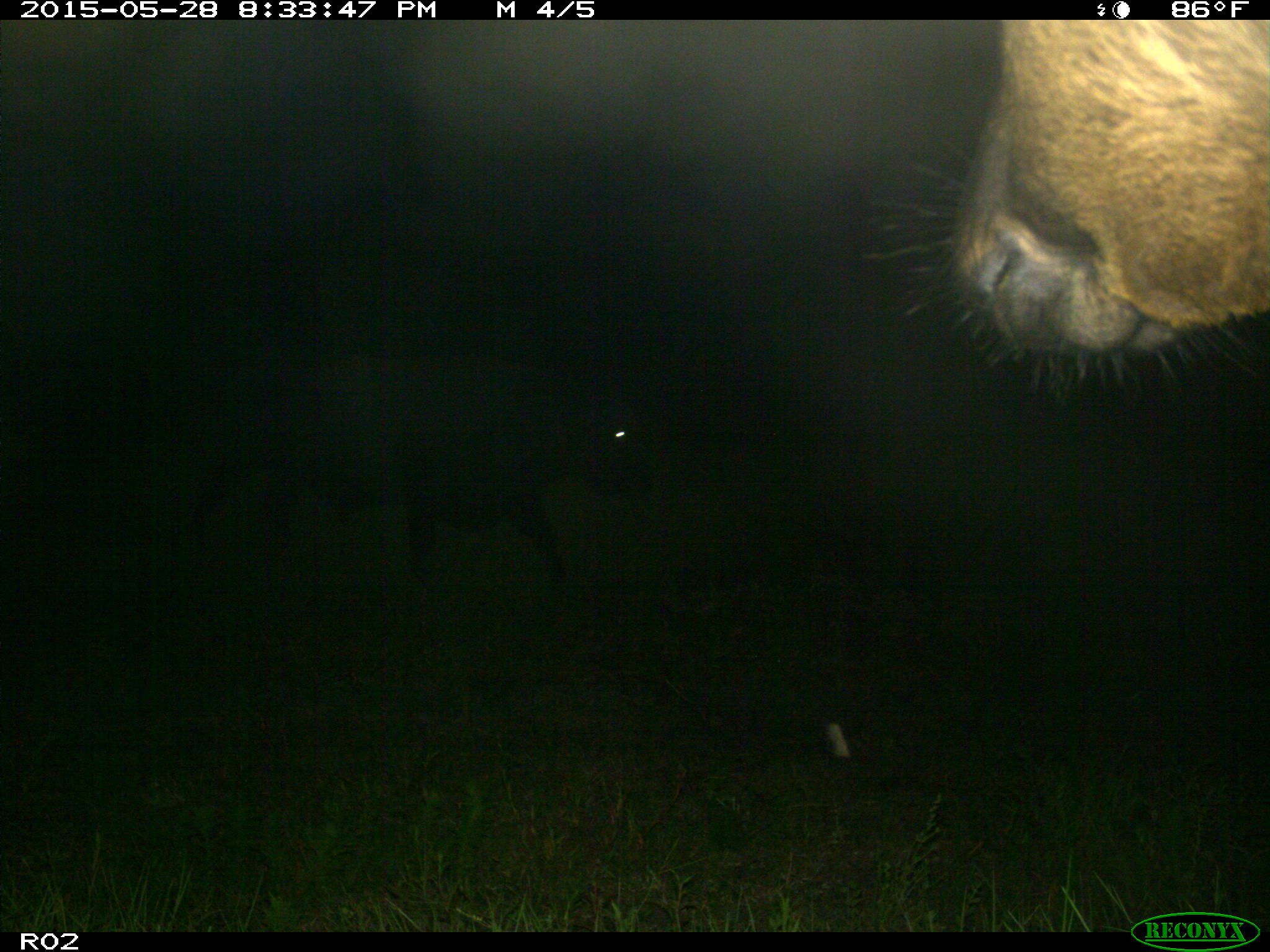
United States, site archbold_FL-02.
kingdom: Animalia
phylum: Chordata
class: Mammalia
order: Artiodactyla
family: Bovidae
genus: Bos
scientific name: Bos taurus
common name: domestic cow